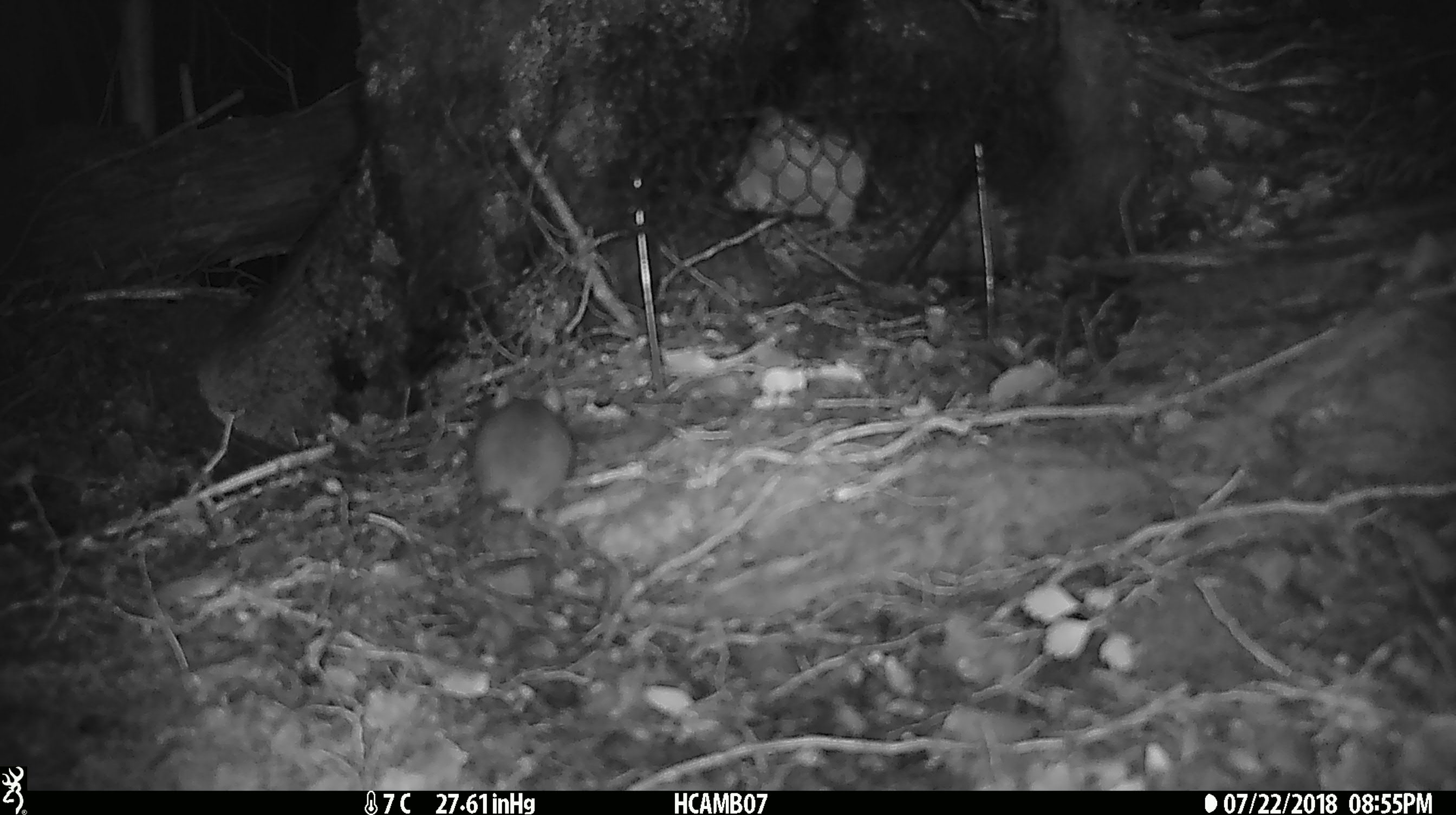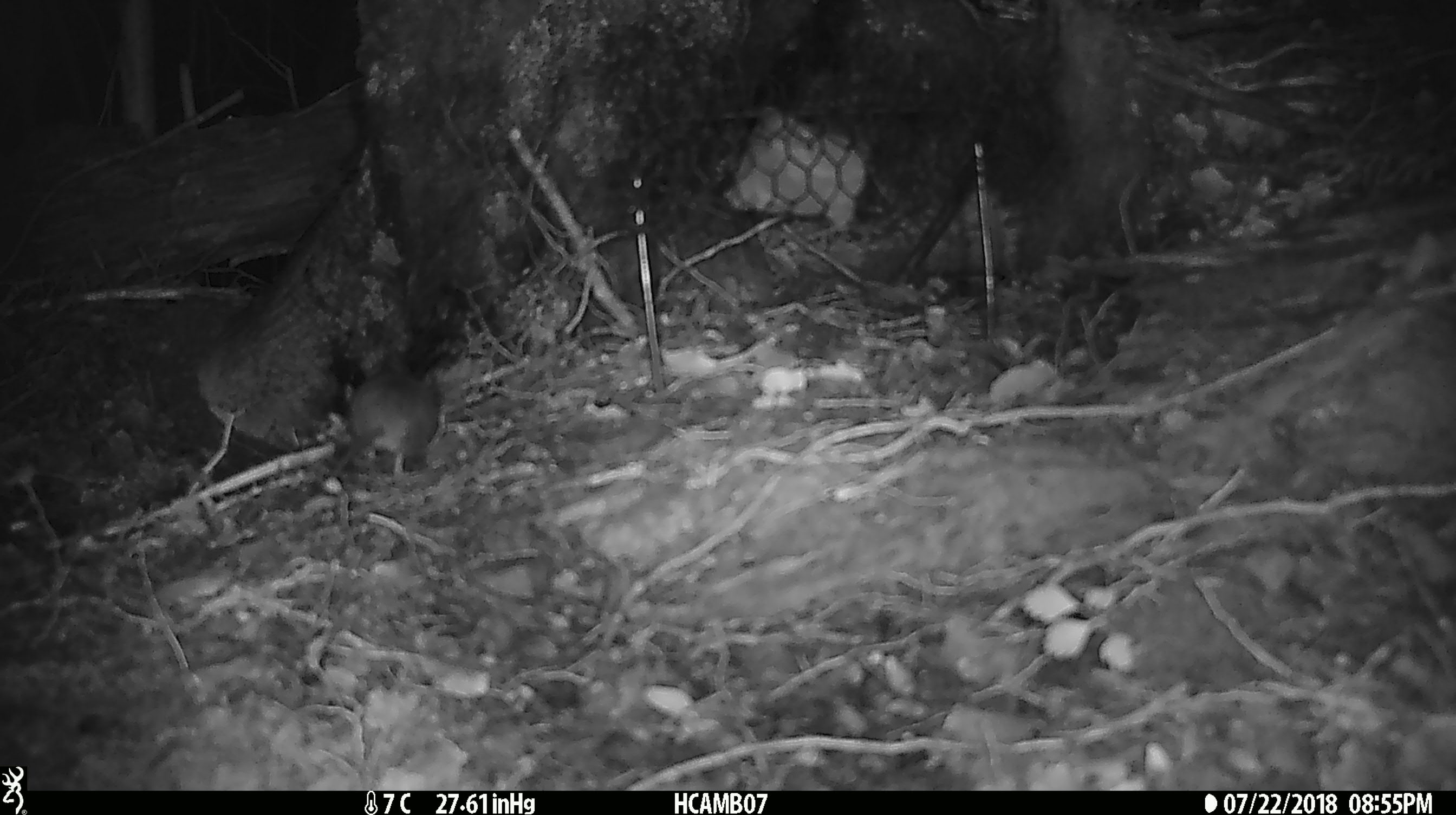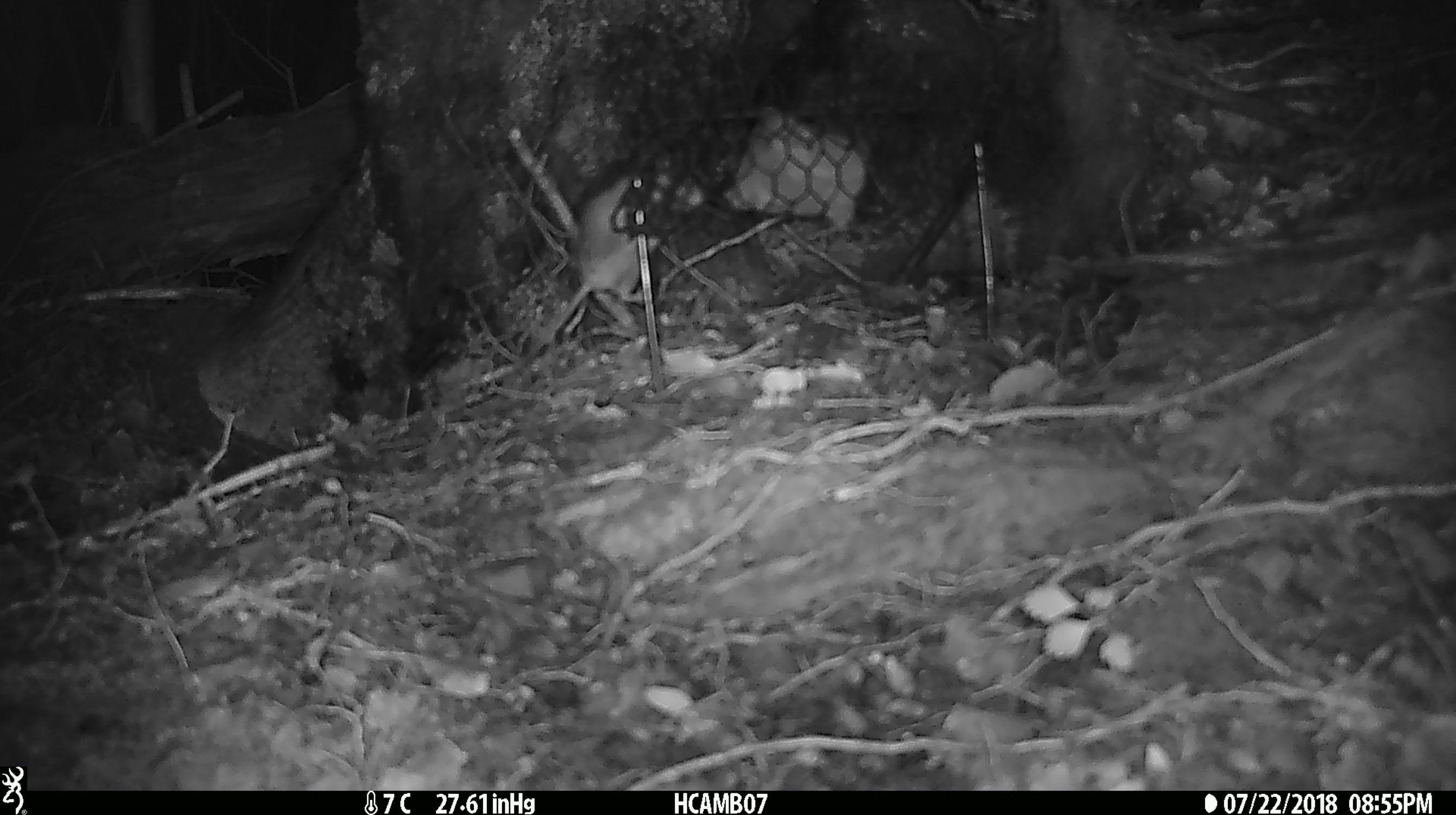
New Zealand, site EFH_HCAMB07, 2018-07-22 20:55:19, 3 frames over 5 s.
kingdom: Animalia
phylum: Chordata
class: Mammalia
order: Rodentia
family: Muridae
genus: Mus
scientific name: Mus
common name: mouse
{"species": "mouse (Mus)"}